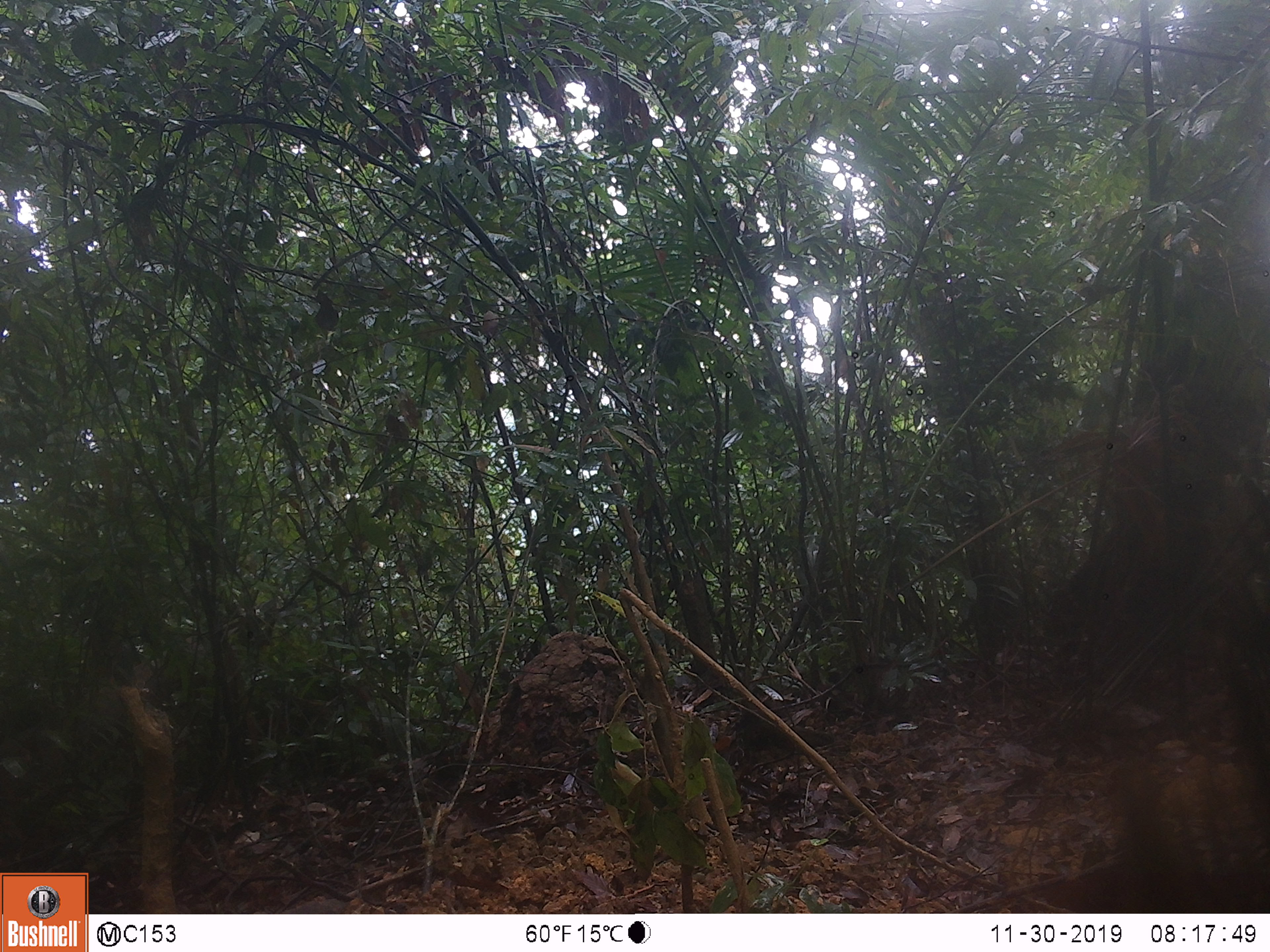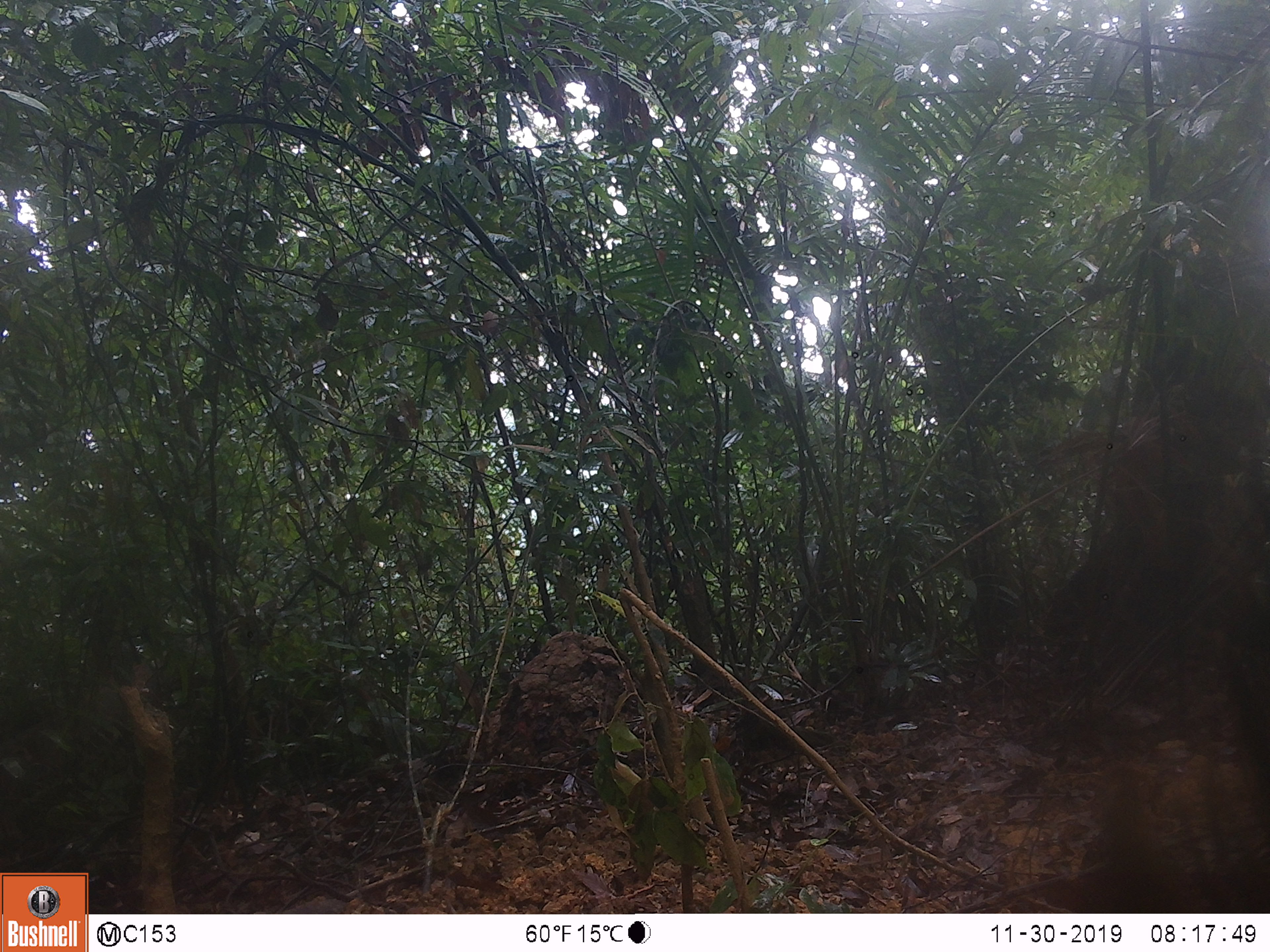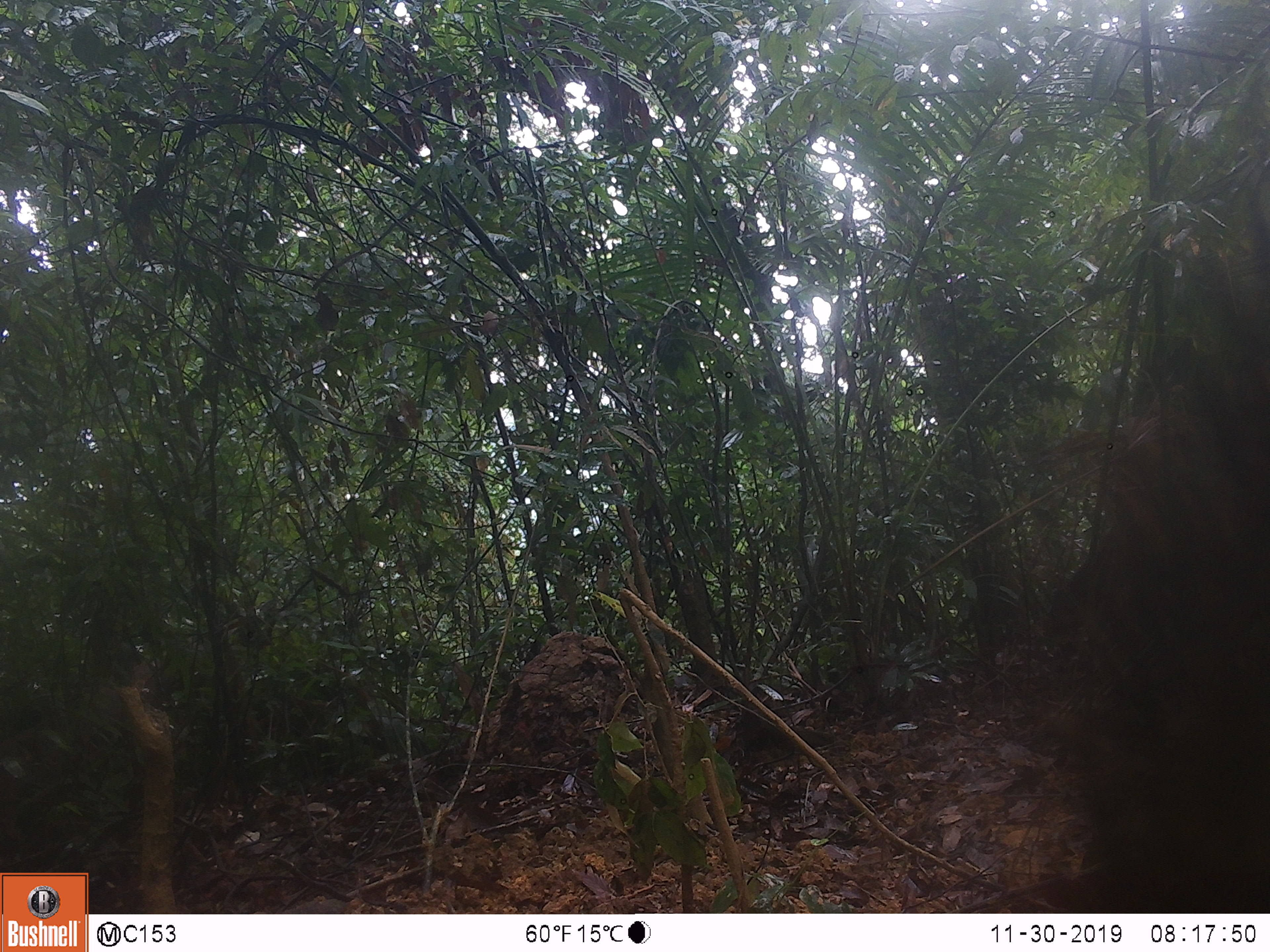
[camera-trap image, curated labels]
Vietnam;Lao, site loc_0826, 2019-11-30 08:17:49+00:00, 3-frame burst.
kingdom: Animalia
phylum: Chordata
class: Mammalia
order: Artiodactyla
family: Suidae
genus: Sus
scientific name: Sus scrofa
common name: eurasian wild pig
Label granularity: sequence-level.